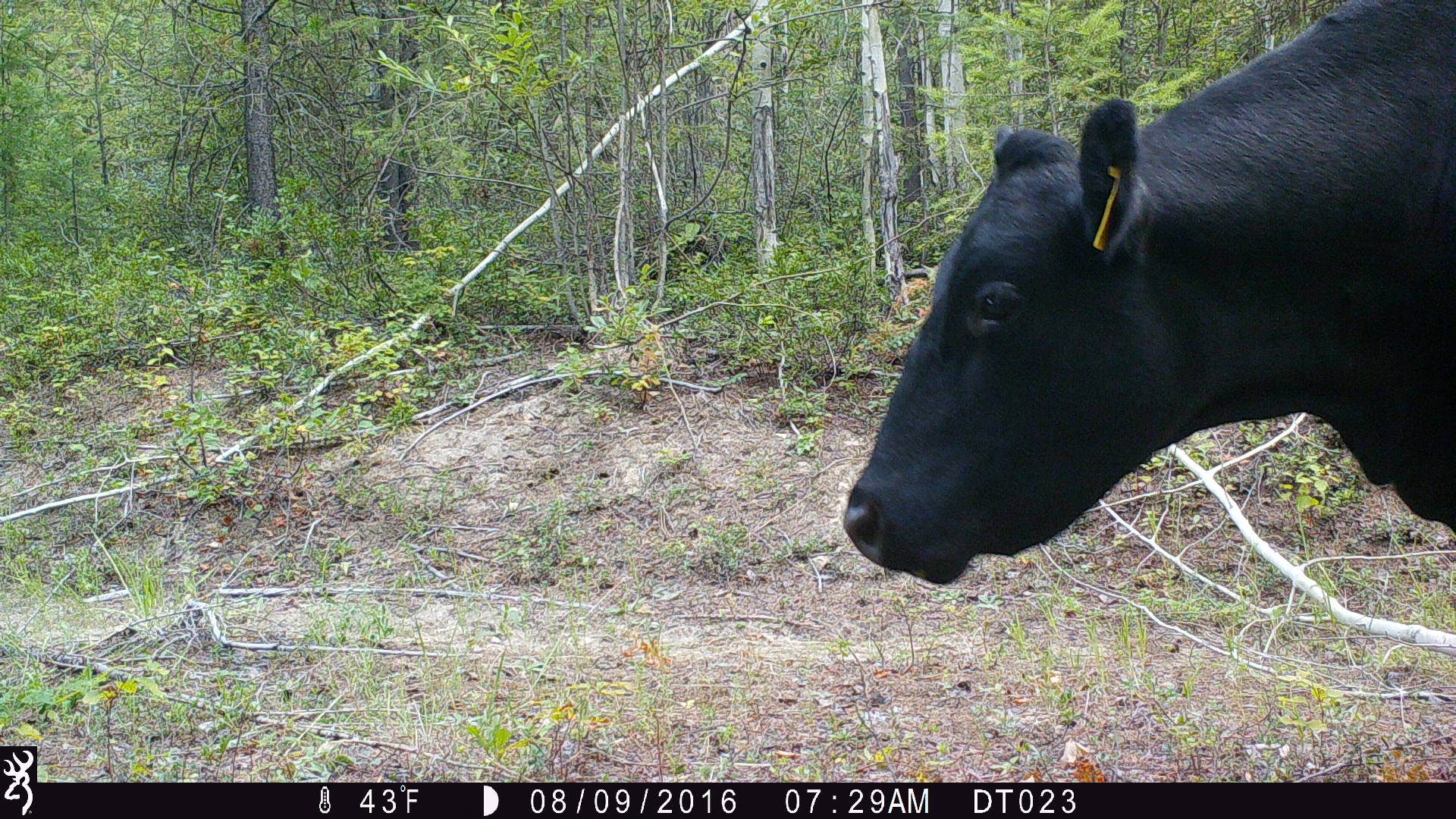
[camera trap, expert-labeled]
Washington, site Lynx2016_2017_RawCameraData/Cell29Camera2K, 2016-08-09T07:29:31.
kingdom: Animalia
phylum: Chordata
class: Mammalia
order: Artiodactyla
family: Bovidae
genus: Bos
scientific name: Bos taurus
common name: domestic cattle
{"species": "domestic cattle (Bos taurus)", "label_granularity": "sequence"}